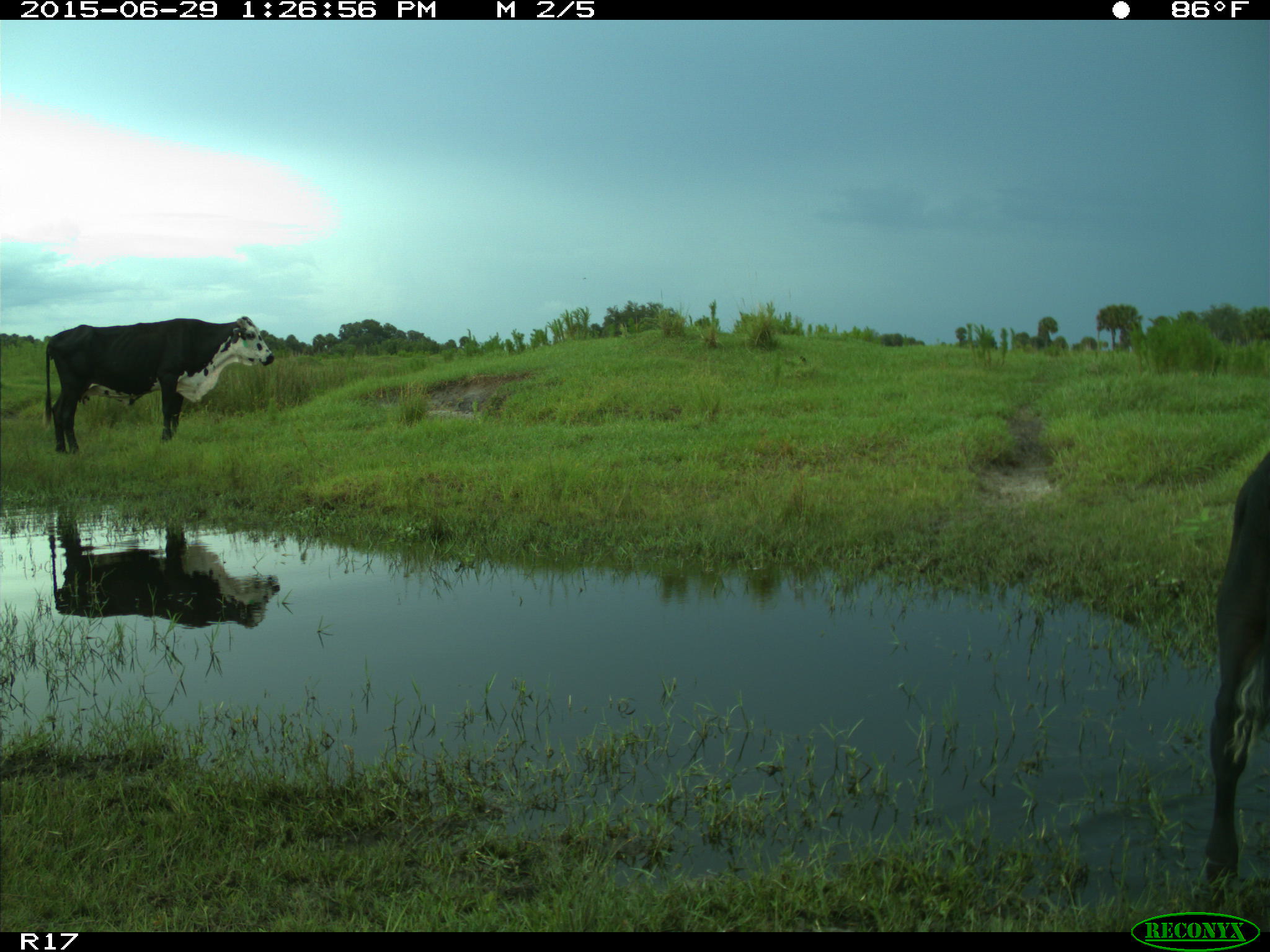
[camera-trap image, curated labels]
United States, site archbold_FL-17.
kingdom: Animalia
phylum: Chordata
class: Mammalia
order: Artiodactyla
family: Bovidae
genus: Bos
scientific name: Bos taurus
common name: domestic cow